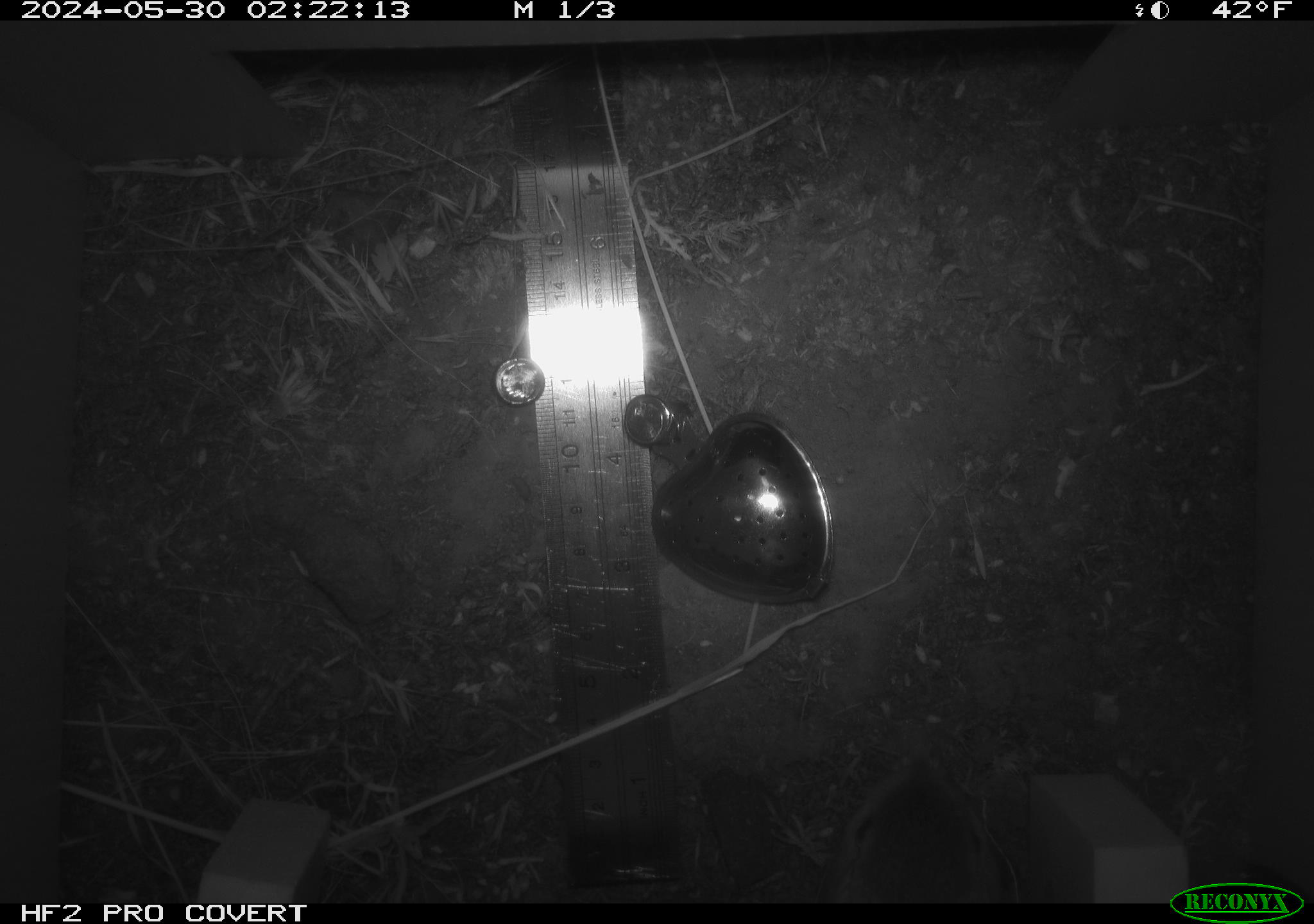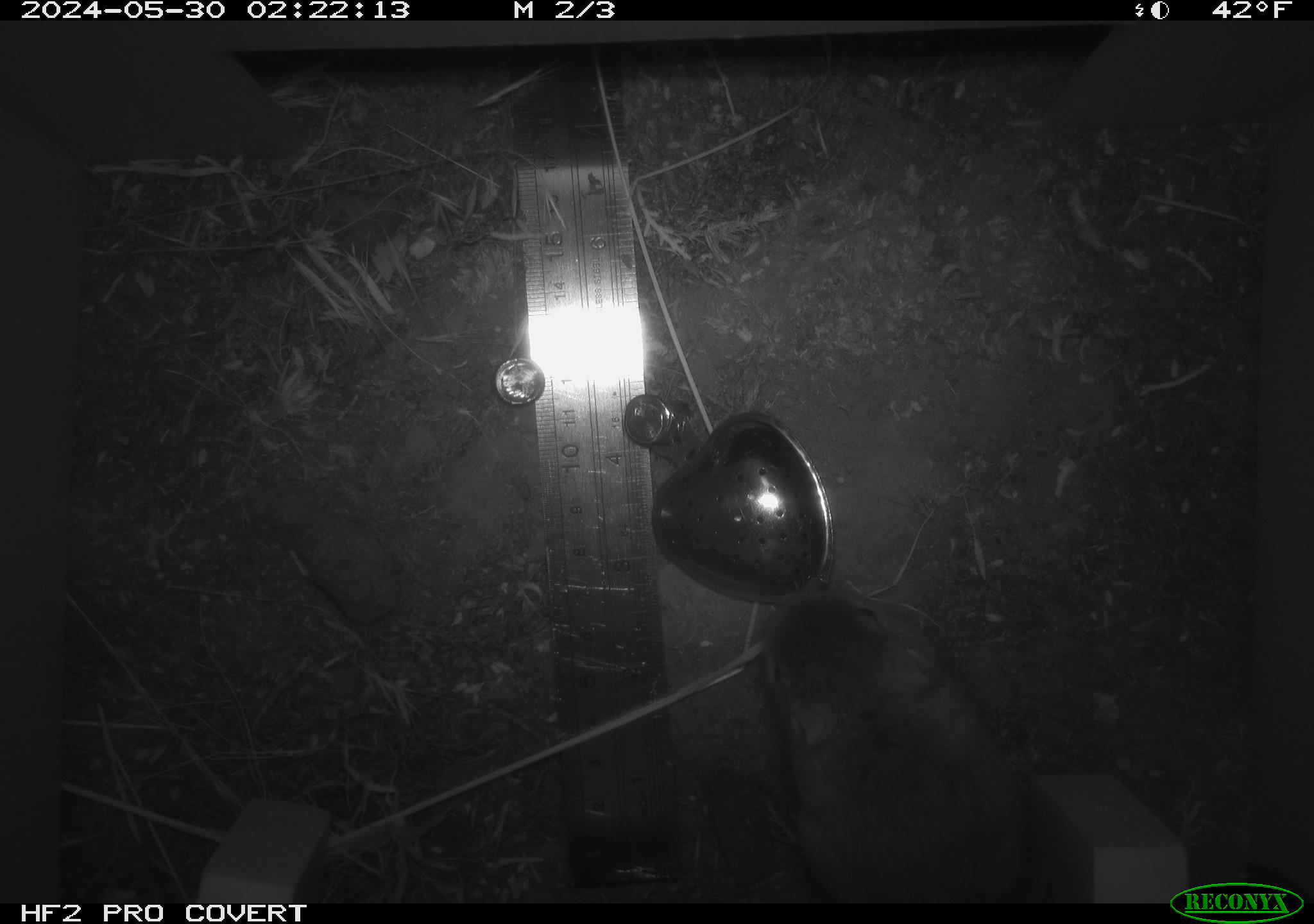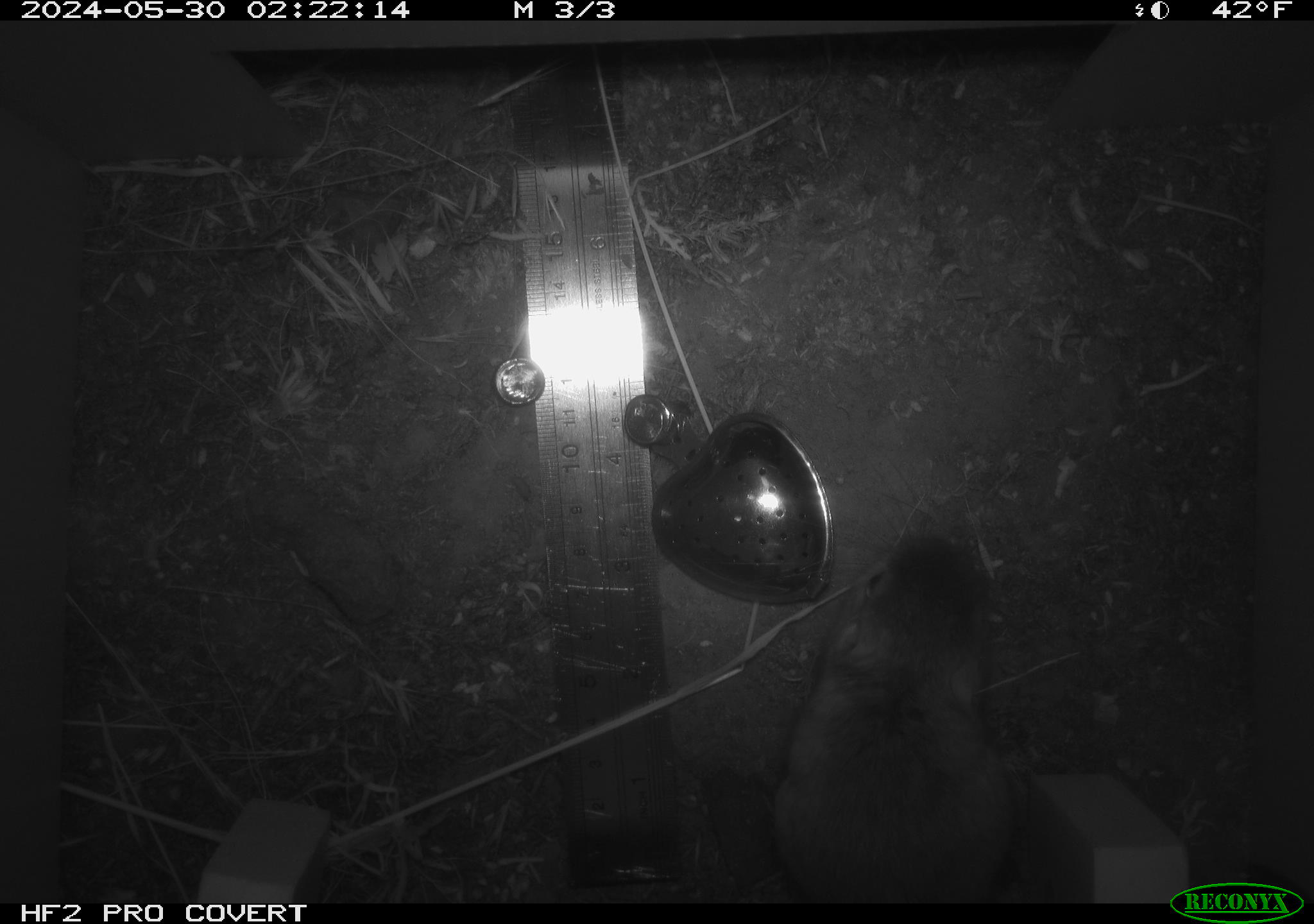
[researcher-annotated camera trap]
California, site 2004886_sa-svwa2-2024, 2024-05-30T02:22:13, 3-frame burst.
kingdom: Animalia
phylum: Chordata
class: Mammalia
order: Rodentia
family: Heteromyidae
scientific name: Heteromyidae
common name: kangaroo rats and pocket mice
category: heteromyidae family